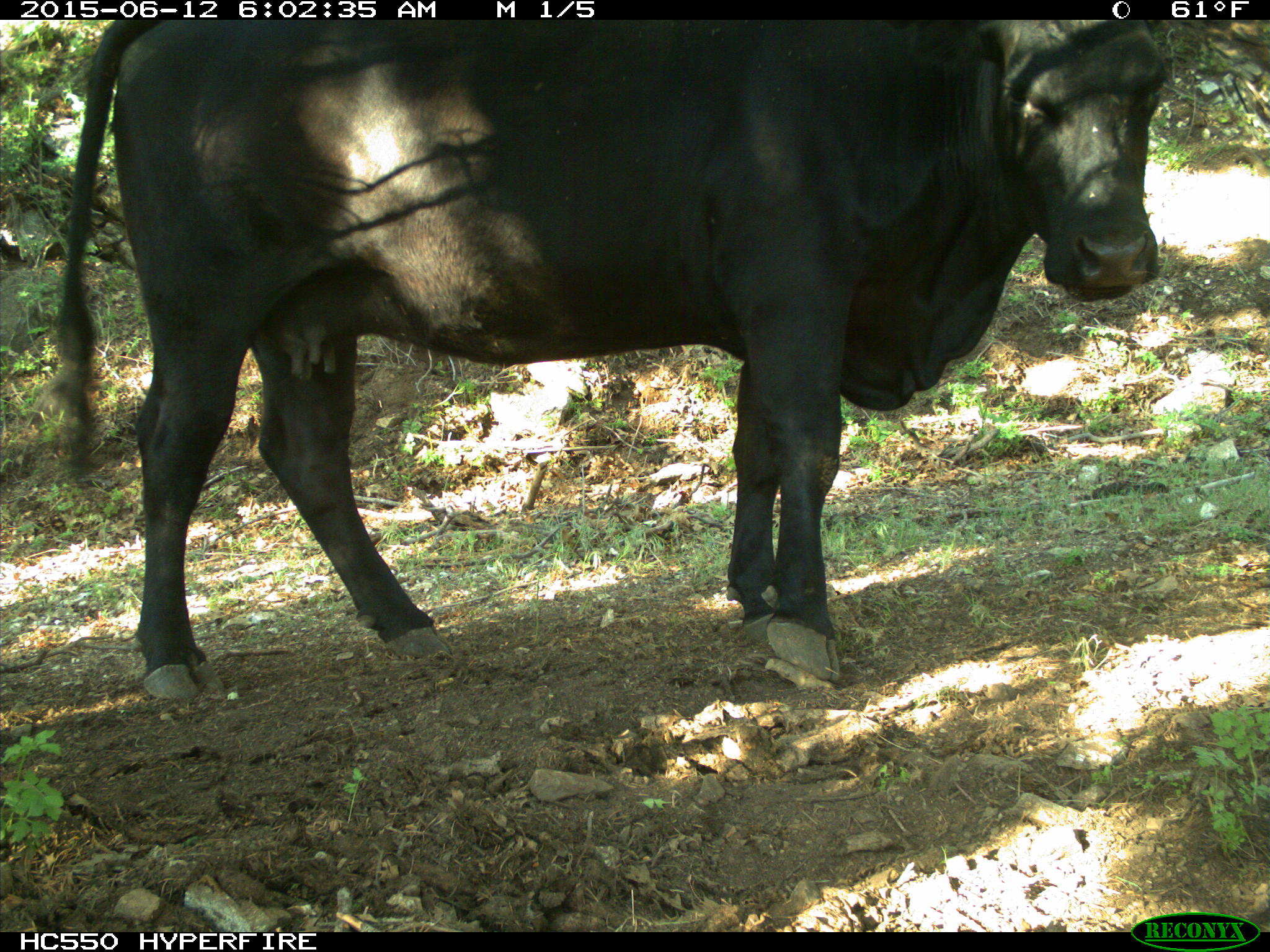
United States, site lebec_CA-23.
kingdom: Animalia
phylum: Chordata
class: Mammalia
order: Artiodactyla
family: Bovidae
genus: Bos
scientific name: Bos taurus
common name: domestic cow